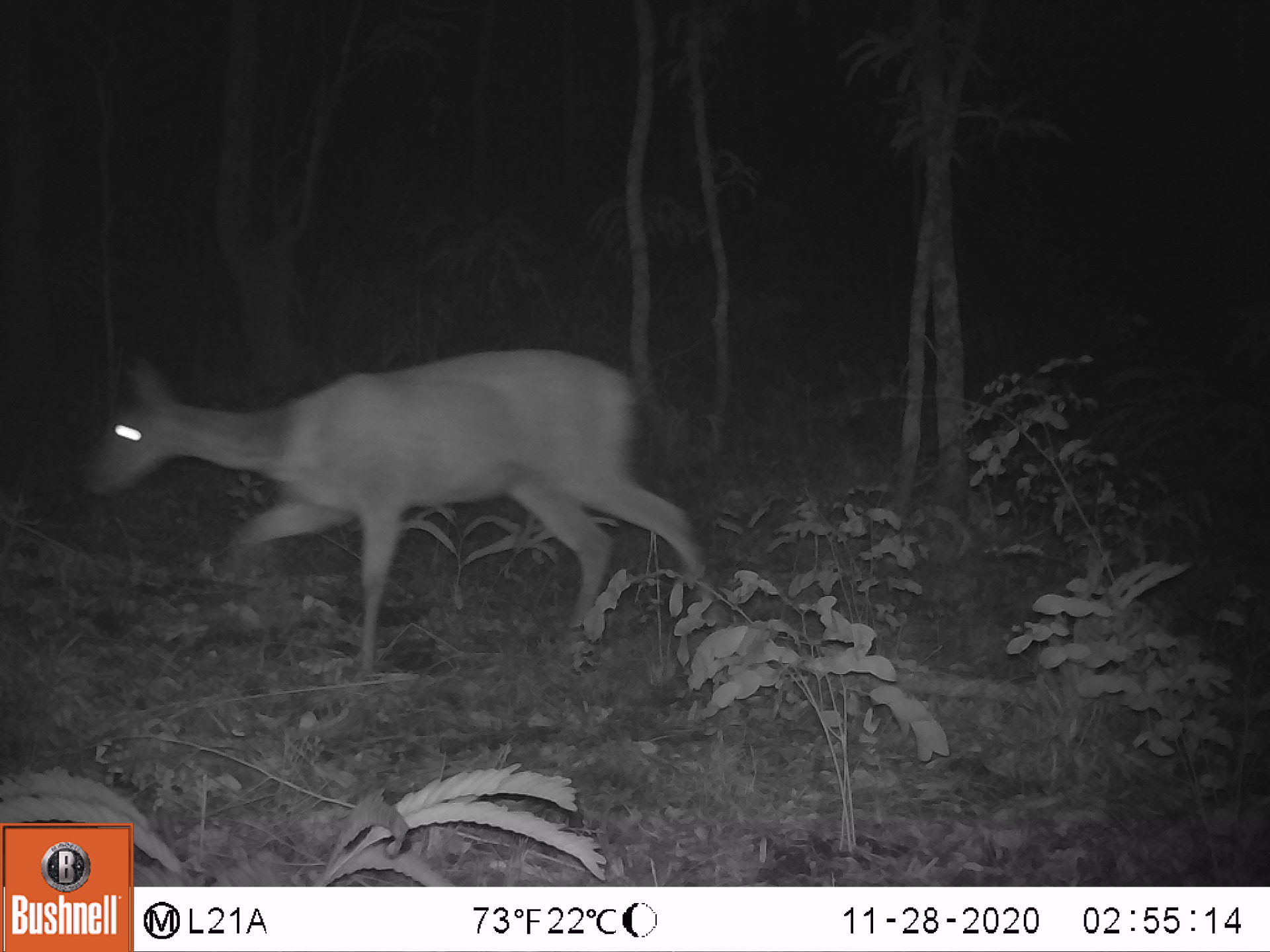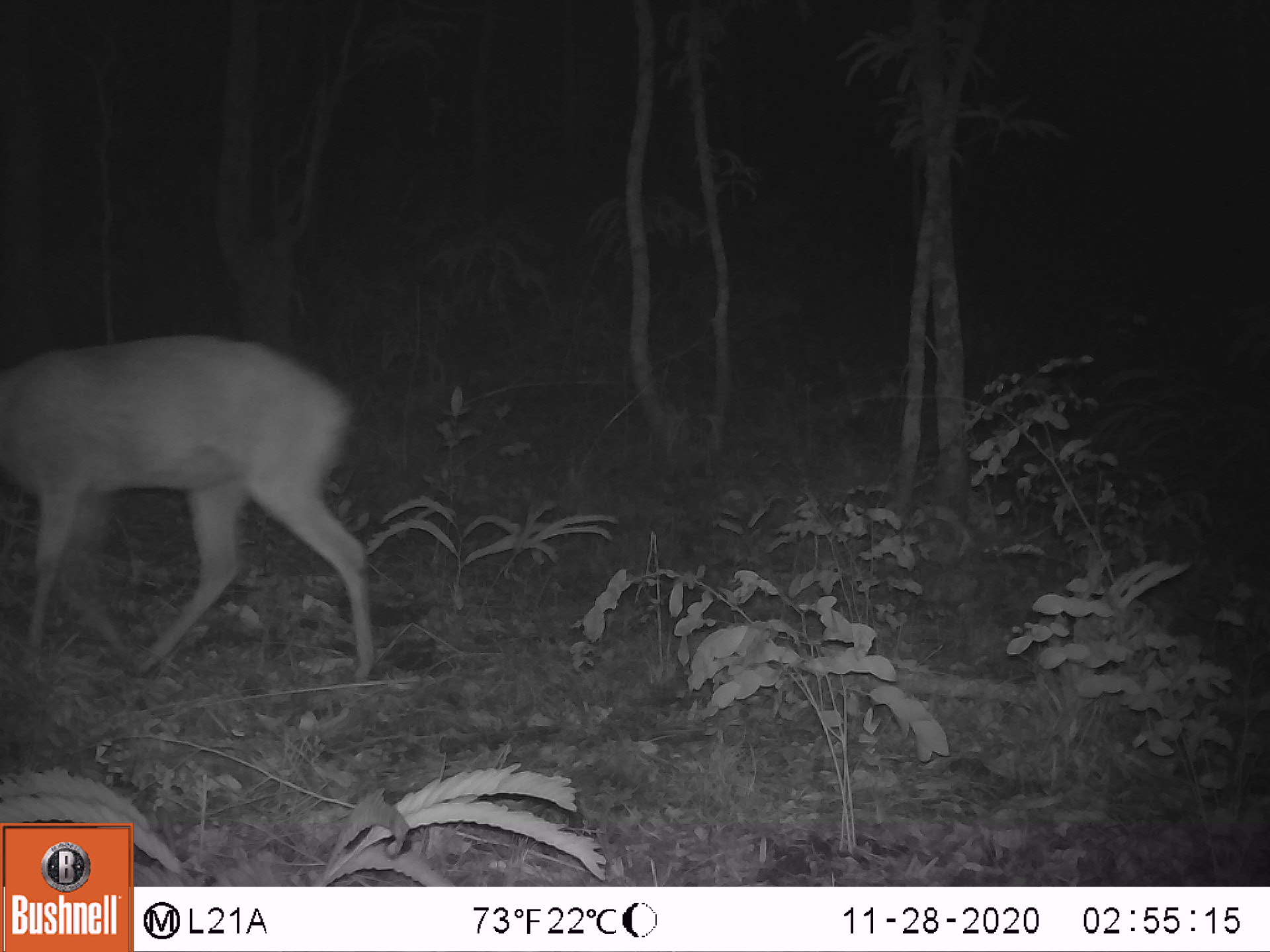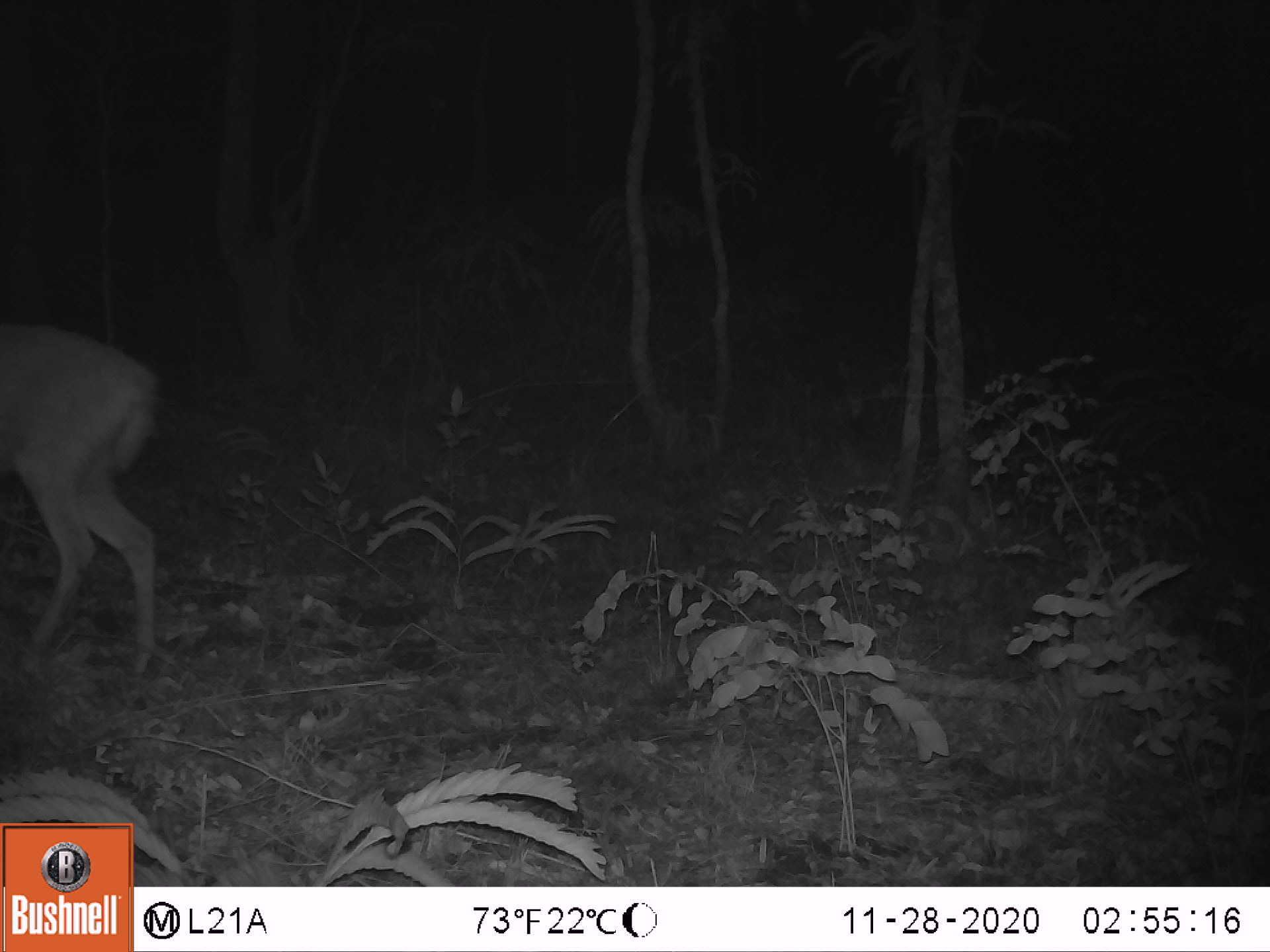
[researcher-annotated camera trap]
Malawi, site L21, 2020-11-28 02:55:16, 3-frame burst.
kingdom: Animalia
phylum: Chordata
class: Mammalia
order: Artiodactyla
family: Bovidae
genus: Tragelaphus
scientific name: Tragelaphus sylvaticus sylvaticus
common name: cape bushbuck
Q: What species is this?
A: Cape bushbuck (Tragelaphus sylvaticus sylvaticus).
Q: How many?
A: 1.